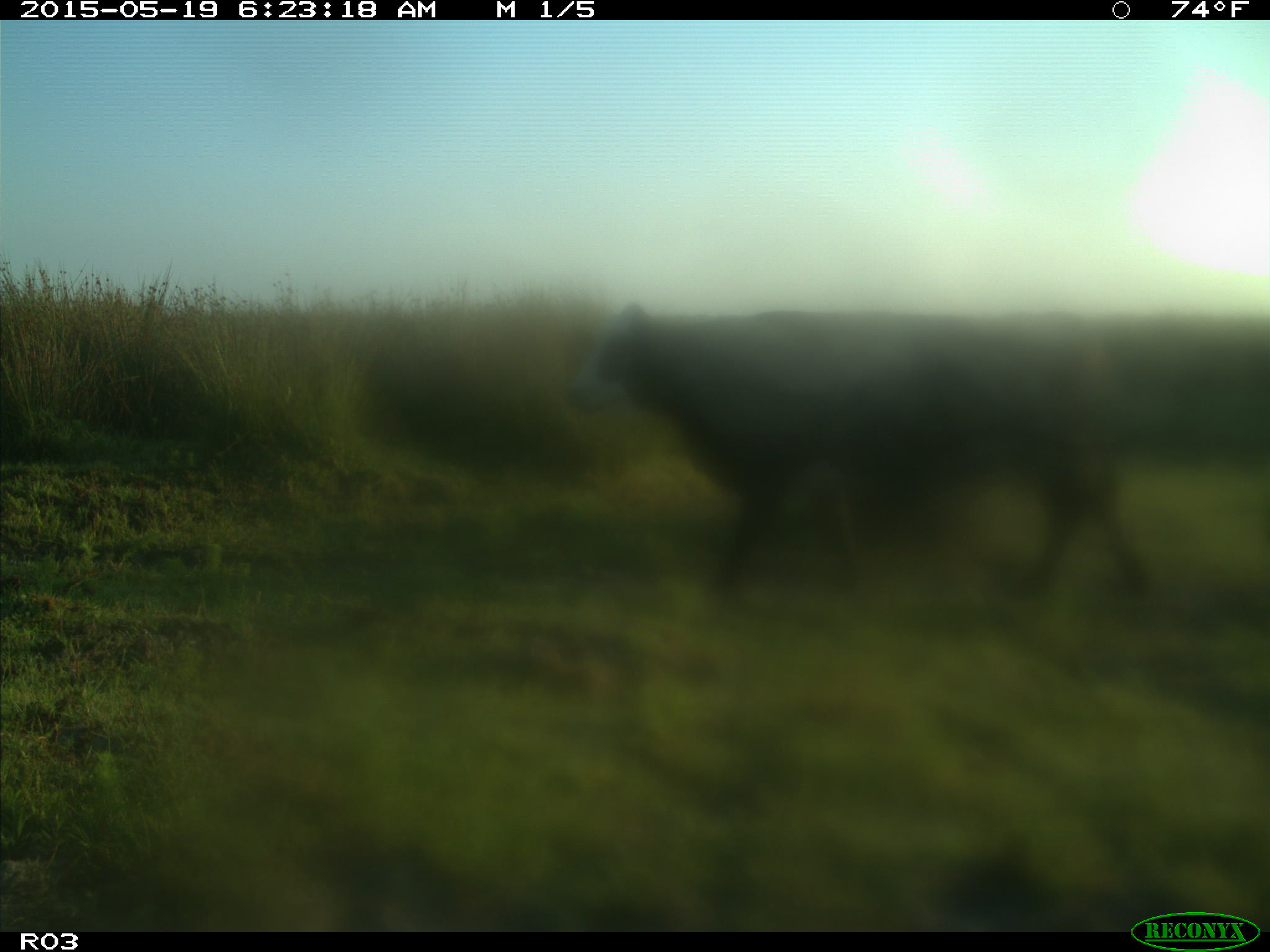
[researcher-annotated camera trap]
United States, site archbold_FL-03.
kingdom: Animalia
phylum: Chordata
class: Mammalia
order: Artiodactyla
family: Bovidae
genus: Bos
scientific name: Bos taurus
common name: domestic cow